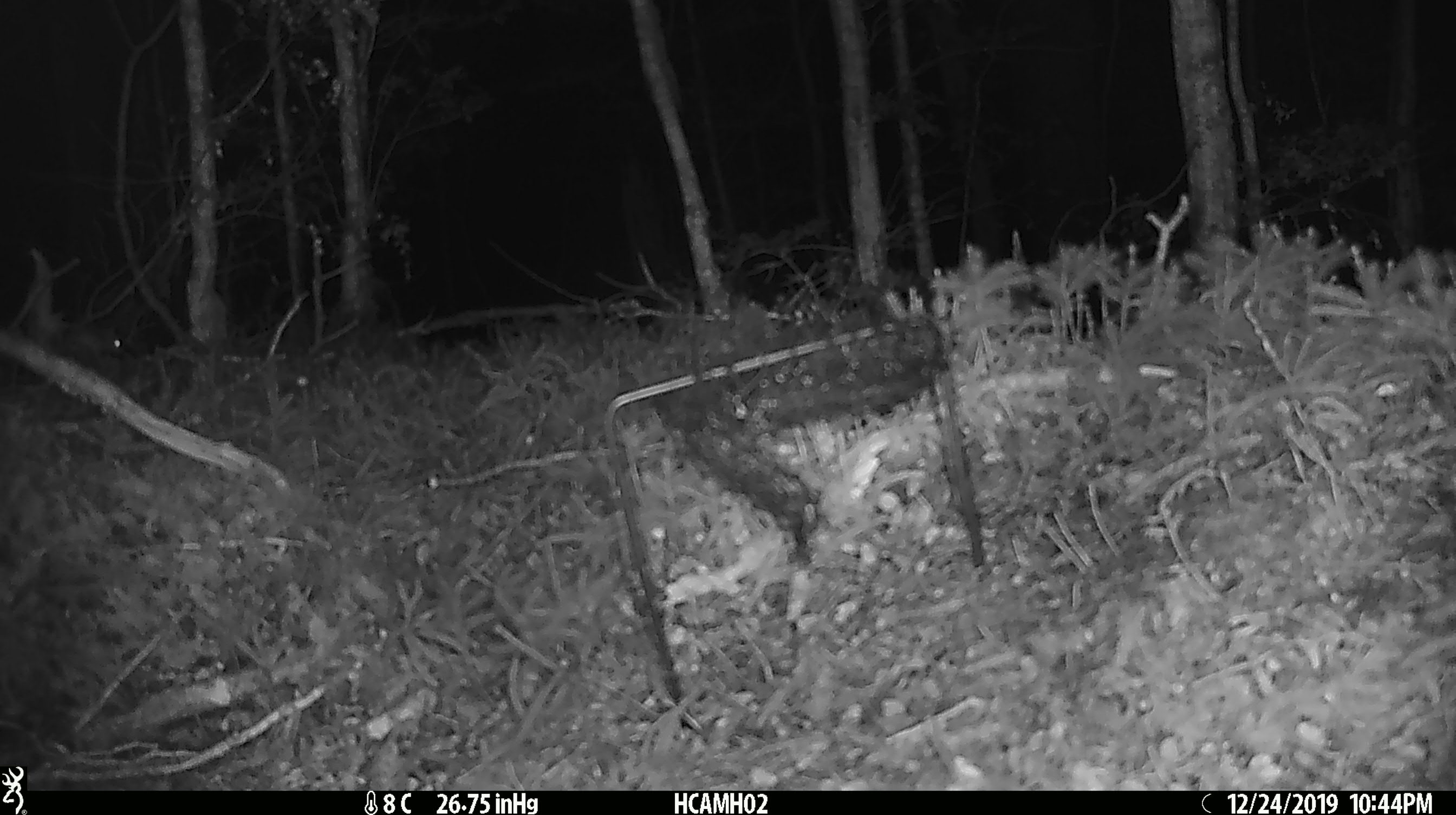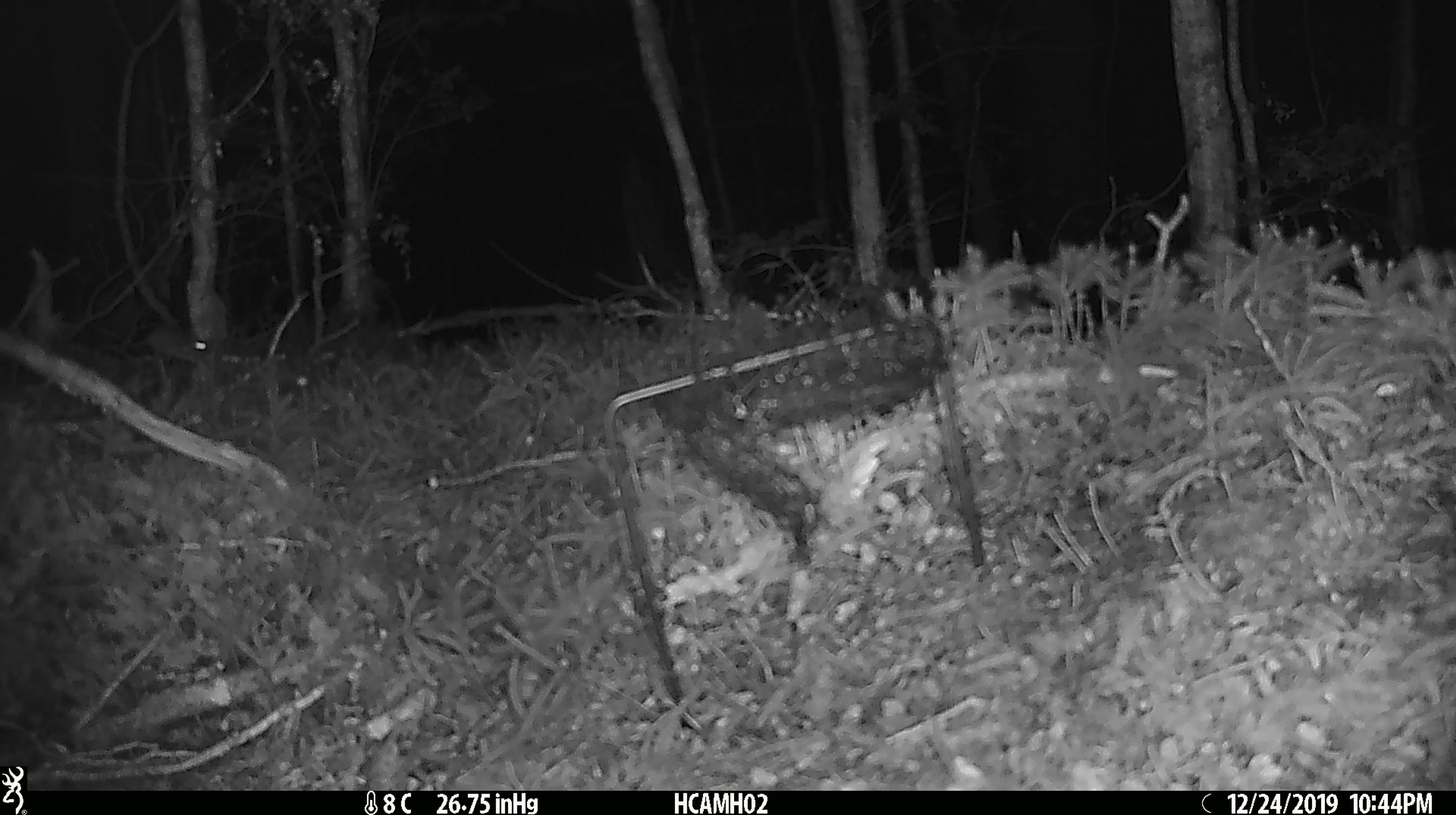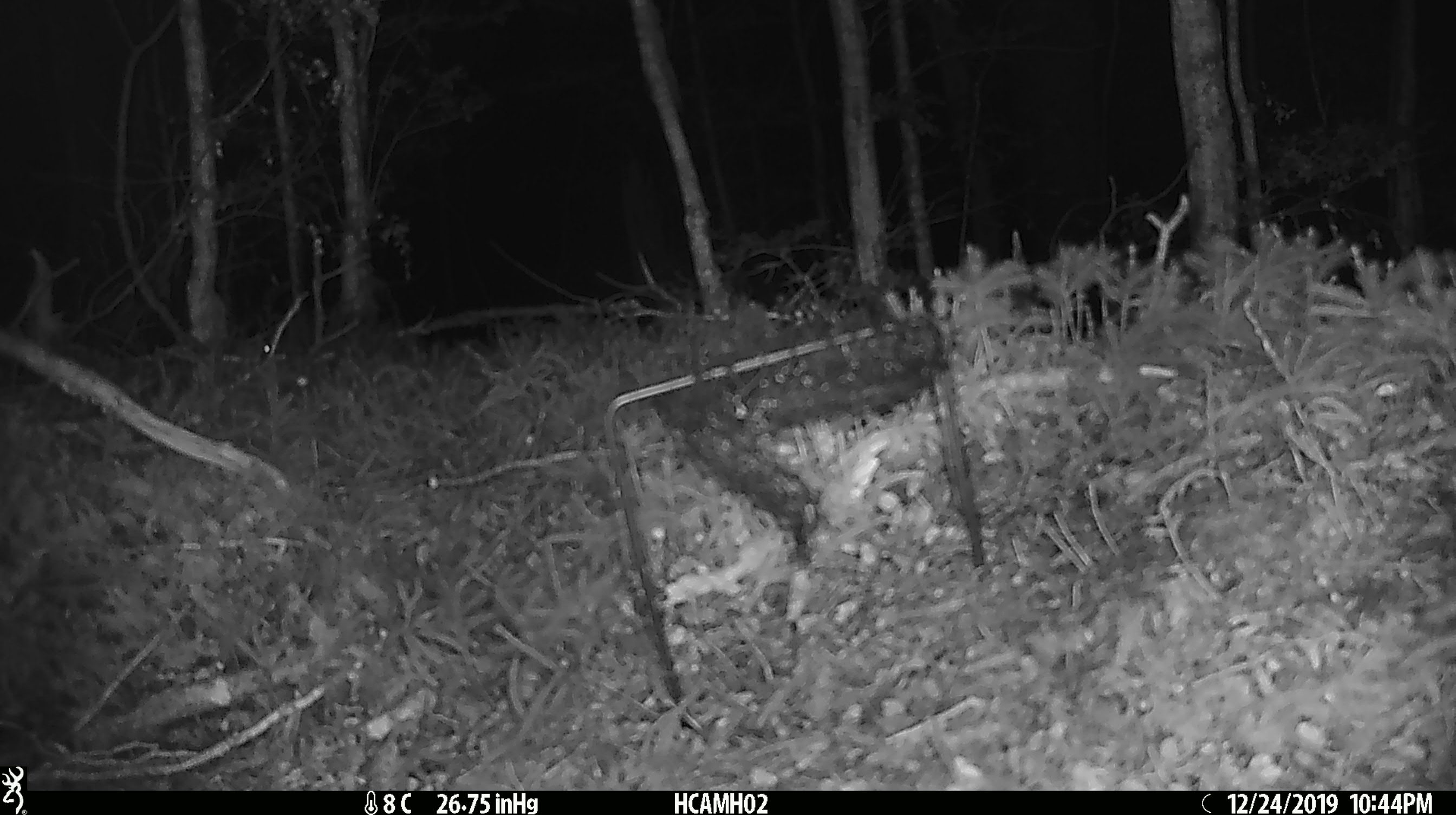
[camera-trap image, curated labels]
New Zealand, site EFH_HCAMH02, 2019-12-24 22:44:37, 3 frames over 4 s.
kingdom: Animalia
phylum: Chordata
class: Mammalia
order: Rodentia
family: Muridae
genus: Mus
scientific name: Mus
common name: mouse